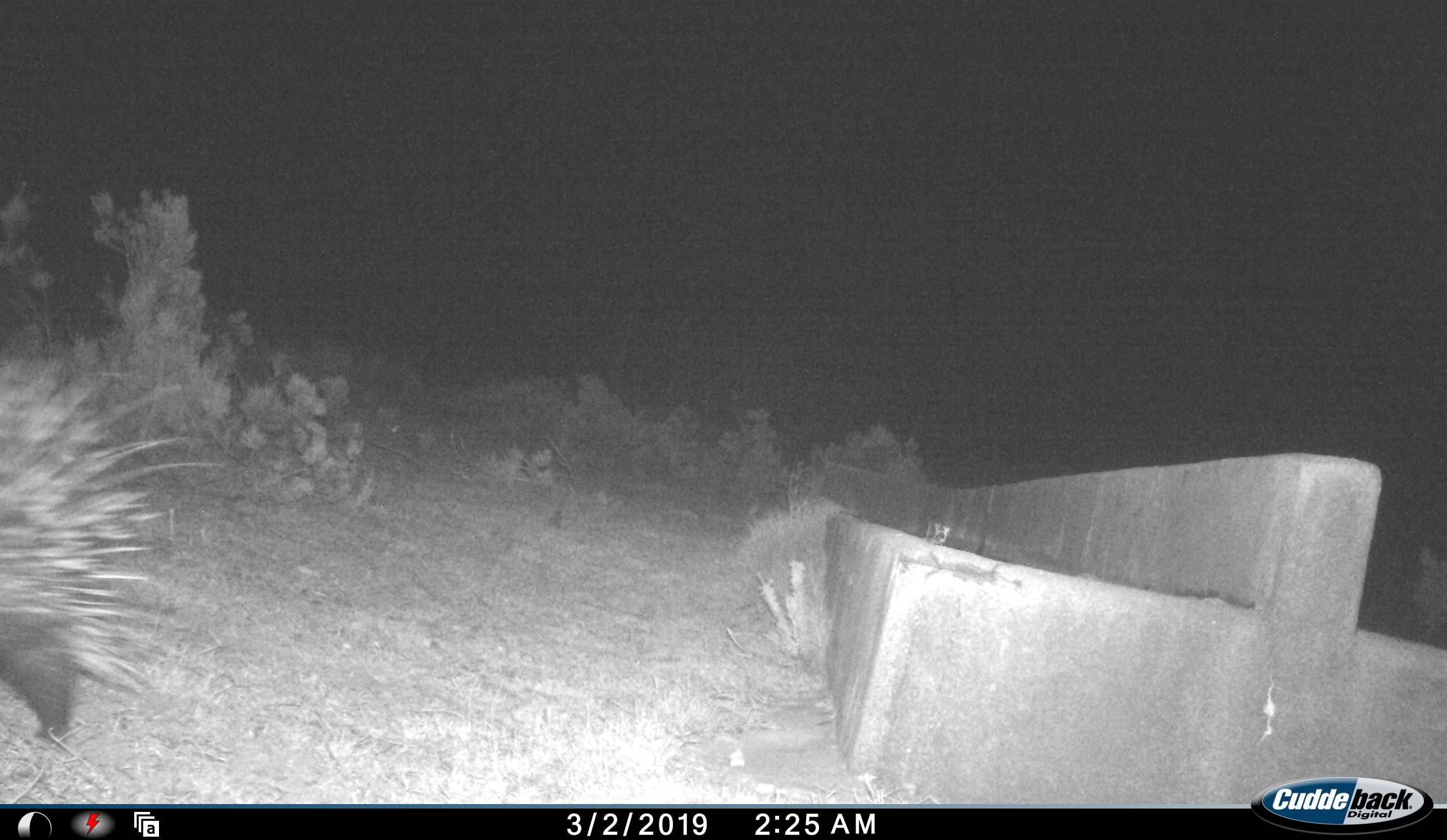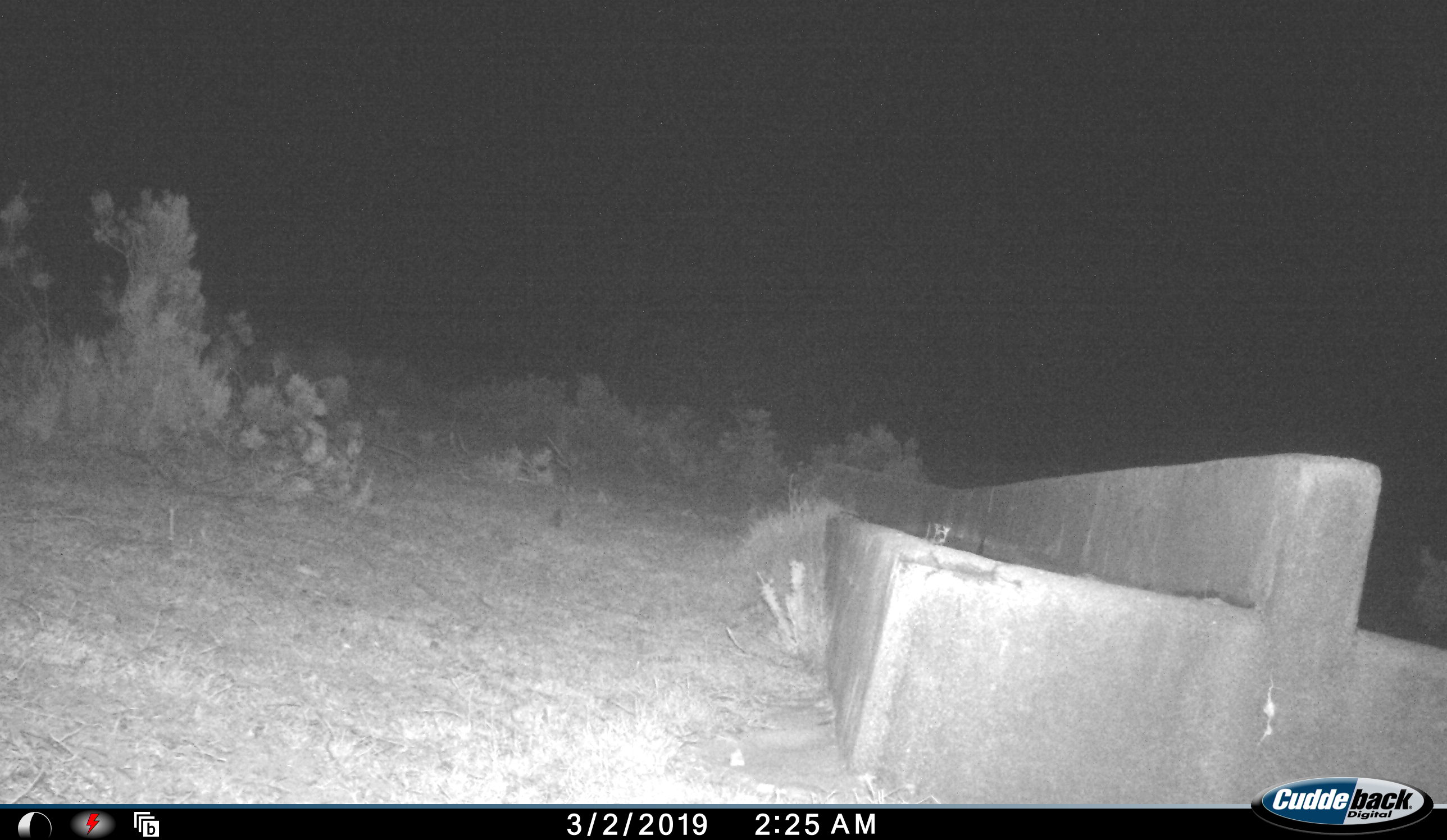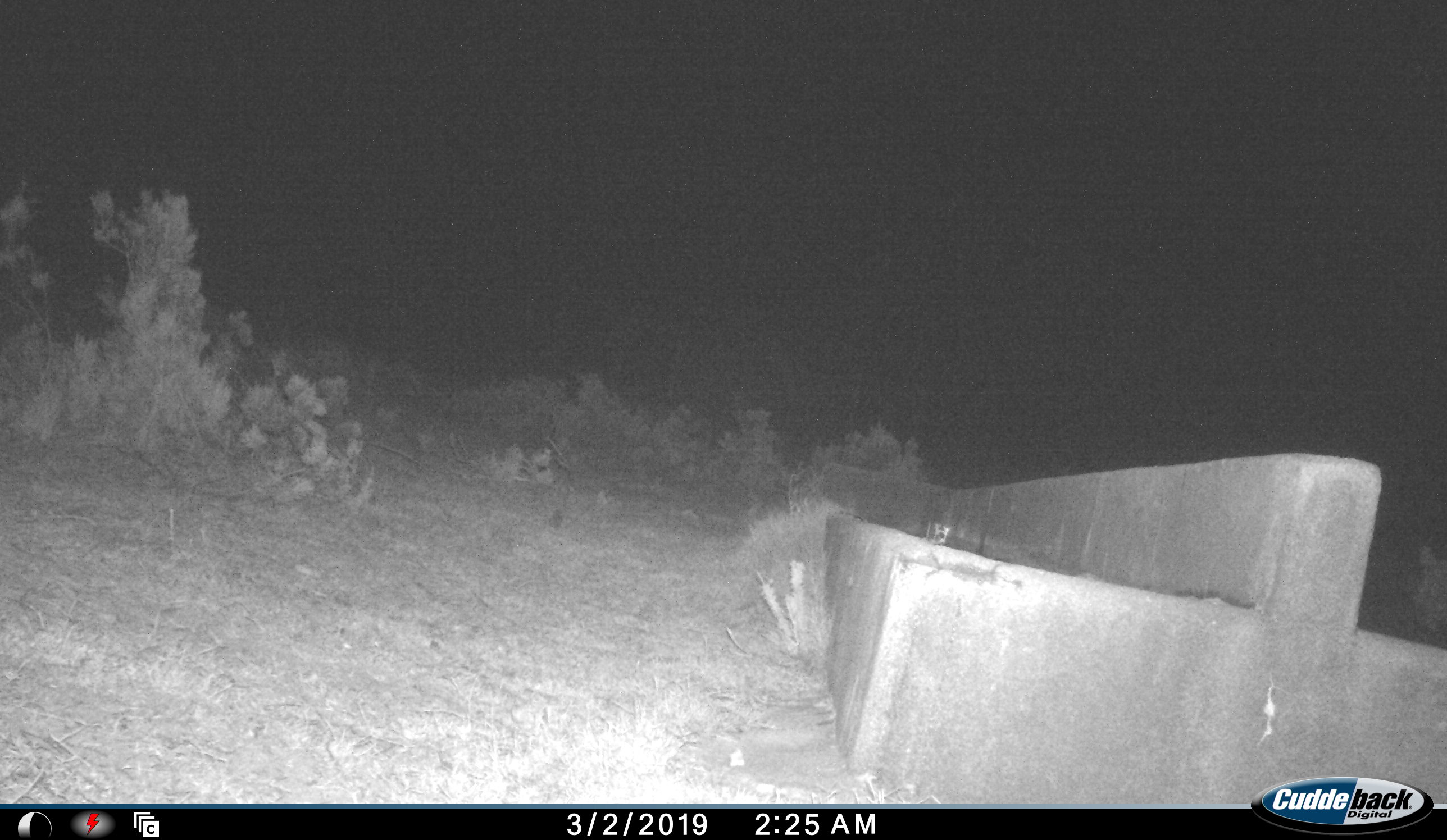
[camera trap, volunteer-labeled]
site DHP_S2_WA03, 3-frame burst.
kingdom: Animalia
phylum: Chordata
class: Mammalia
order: Rodentia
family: Hystricidae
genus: Hystrix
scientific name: Hystrix cristata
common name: crested porcupine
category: porcupine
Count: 1.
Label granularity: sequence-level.